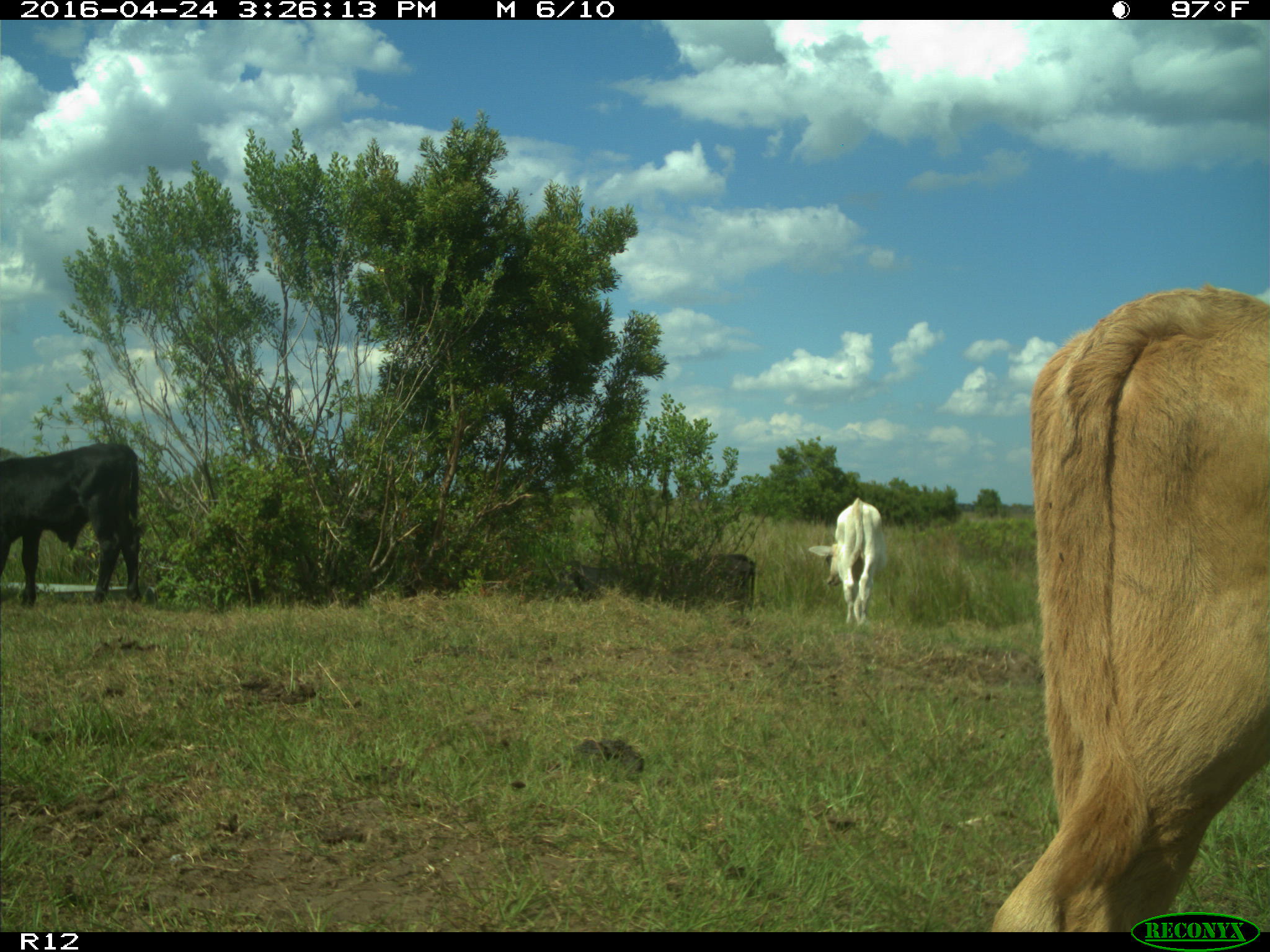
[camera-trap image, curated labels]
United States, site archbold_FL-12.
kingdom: Animalia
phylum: Chordata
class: Mammalia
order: Artiodactyla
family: Bovidae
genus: Bos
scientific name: Bos taurus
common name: domestic cow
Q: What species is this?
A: Bos taurus (domestic cow).